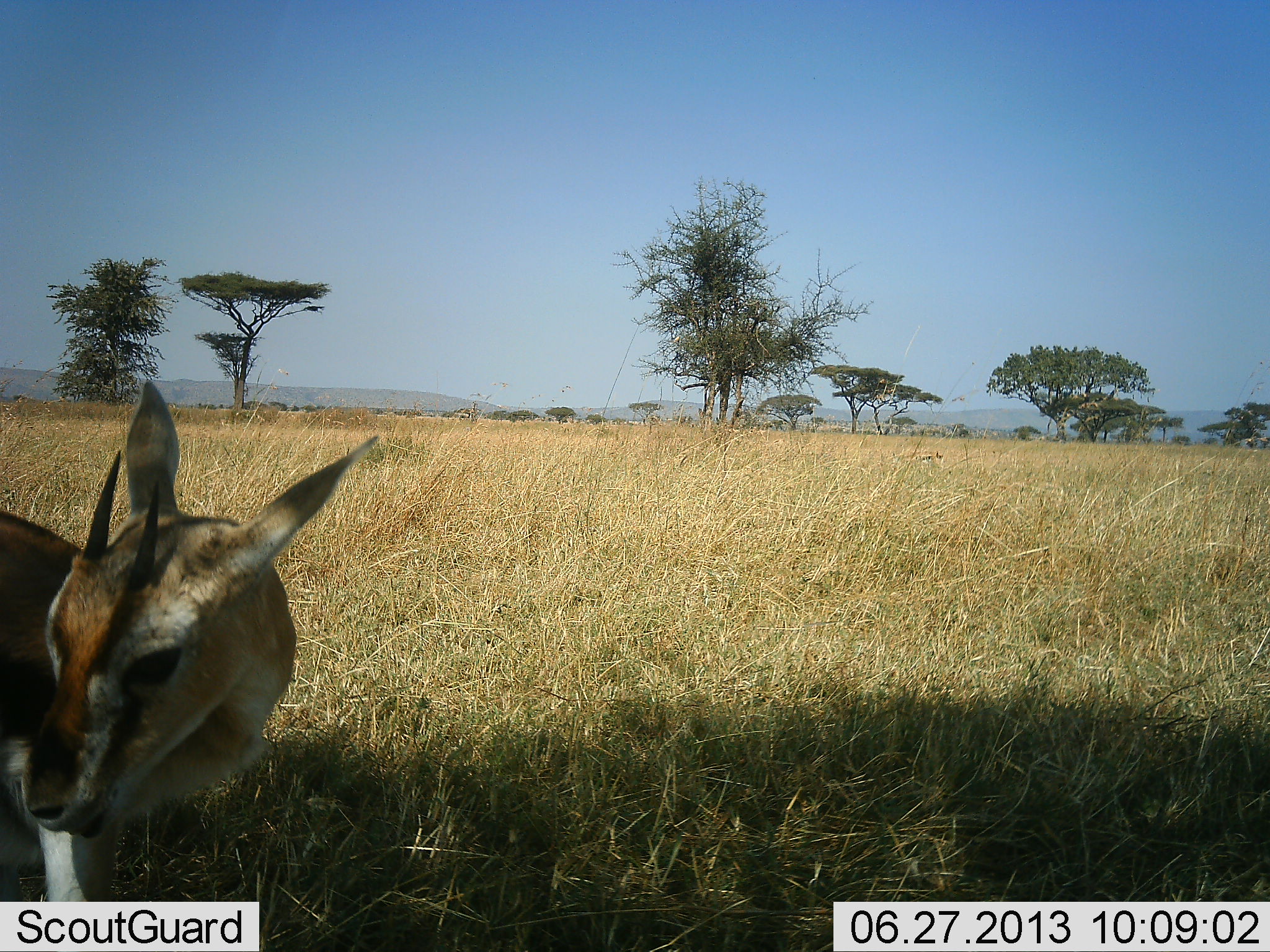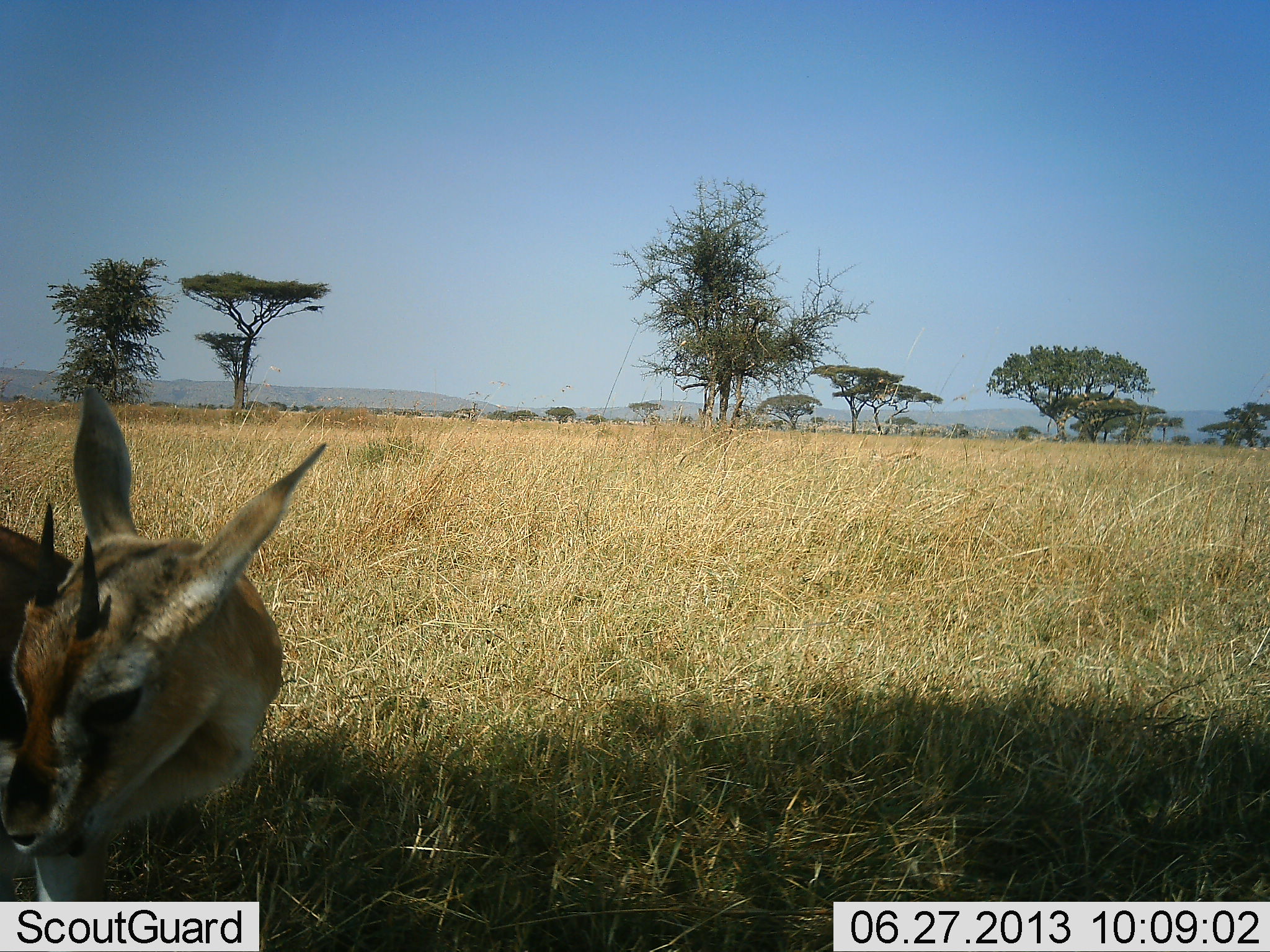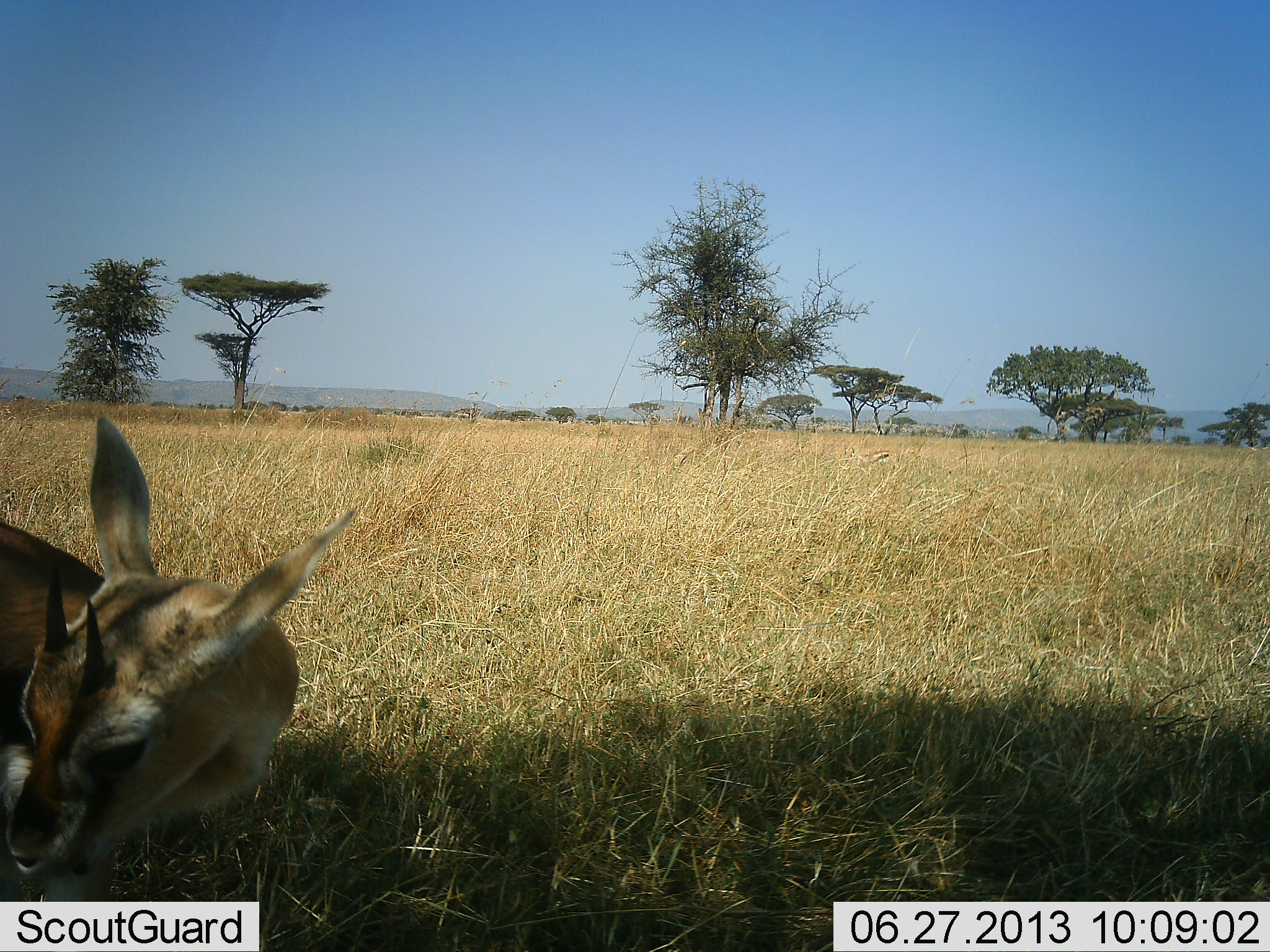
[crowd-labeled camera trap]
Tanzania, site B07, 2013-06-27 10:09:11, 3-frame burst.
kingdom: Animalia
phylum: Chordata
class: Mammalia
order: Artiodactyla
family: Bovidae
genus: Eudorcas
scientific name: Eudorcas thomsonii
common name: thomson's gazelle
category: gazellethomsons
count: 1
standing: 85%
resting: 8%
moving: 19%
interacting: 4%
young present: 23%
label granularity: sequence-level